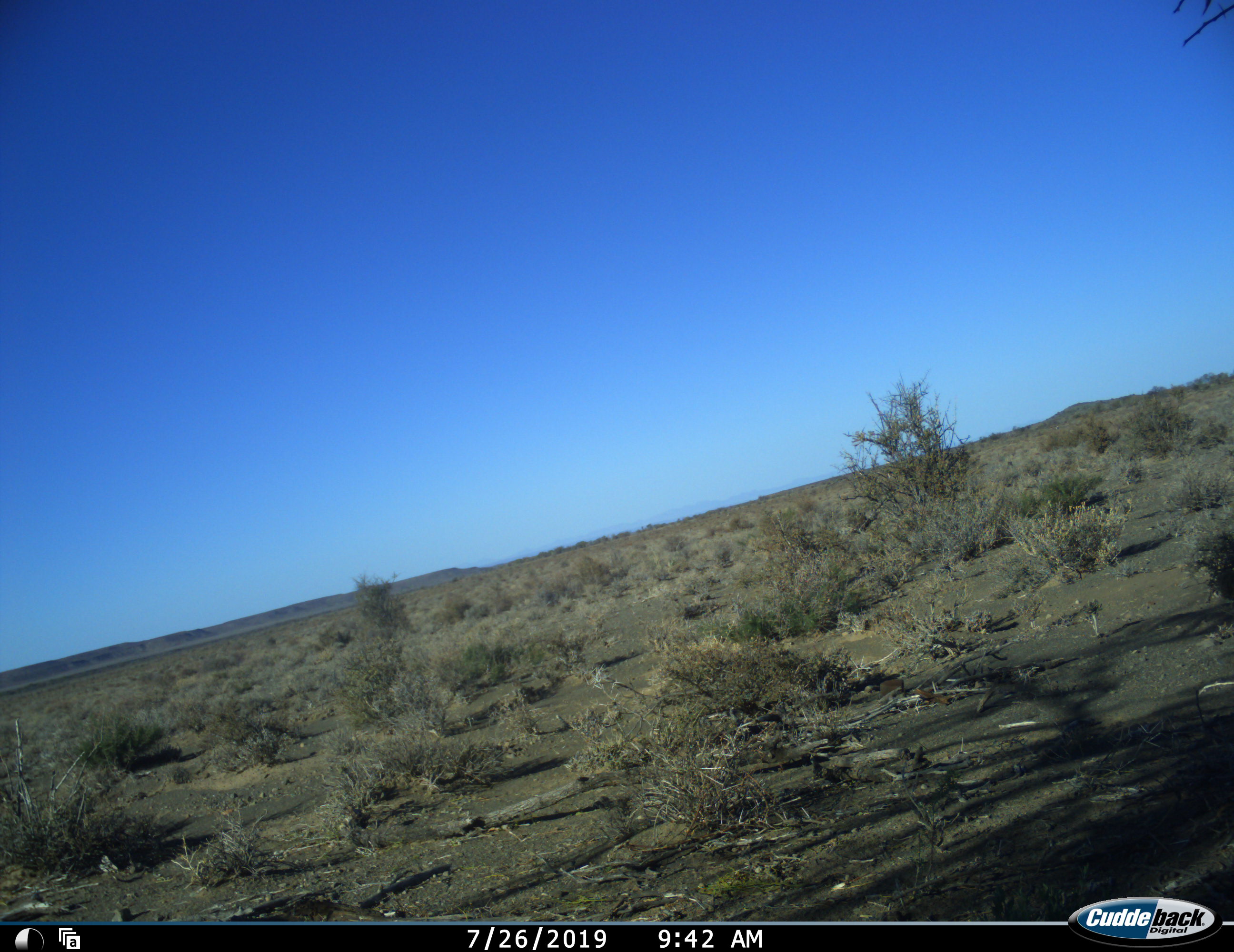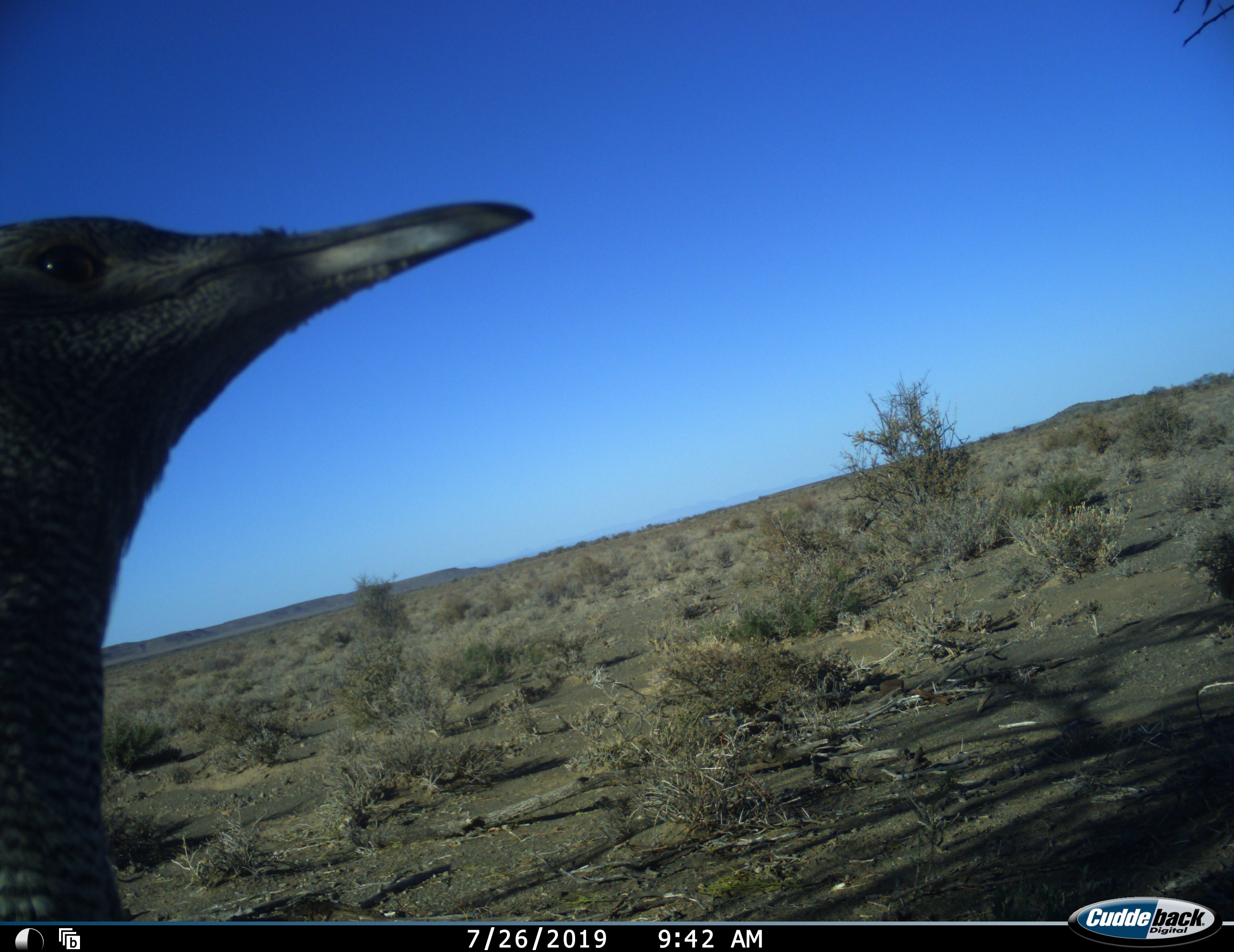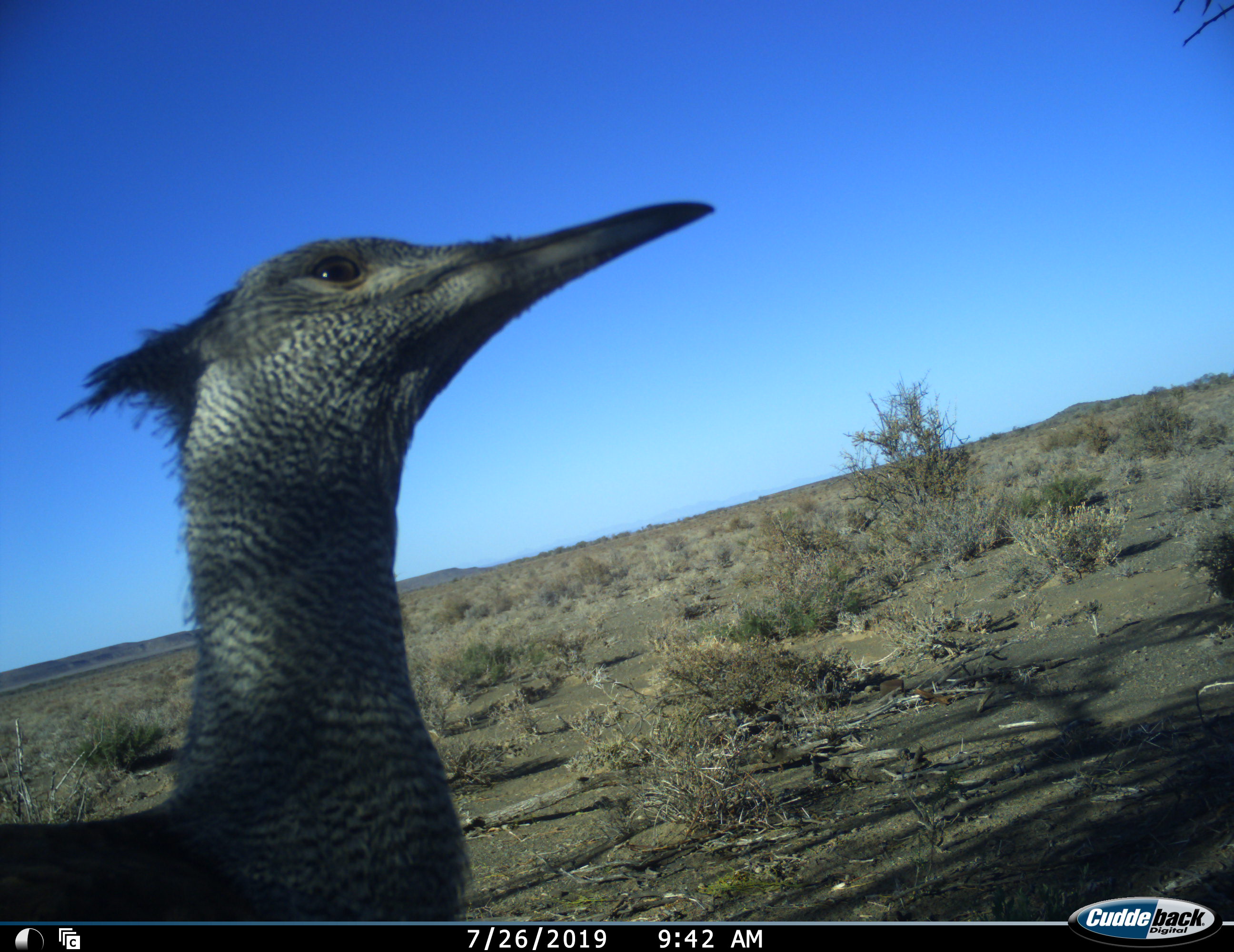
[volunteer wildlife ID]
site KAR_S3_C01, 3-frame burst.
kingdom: Animalia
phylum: Chordata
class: Aves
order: Otidiformes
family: Otididae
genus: Ardeotis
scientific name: Ardeotis kori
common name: kori bustard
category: bustardkori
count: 1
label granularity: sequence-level